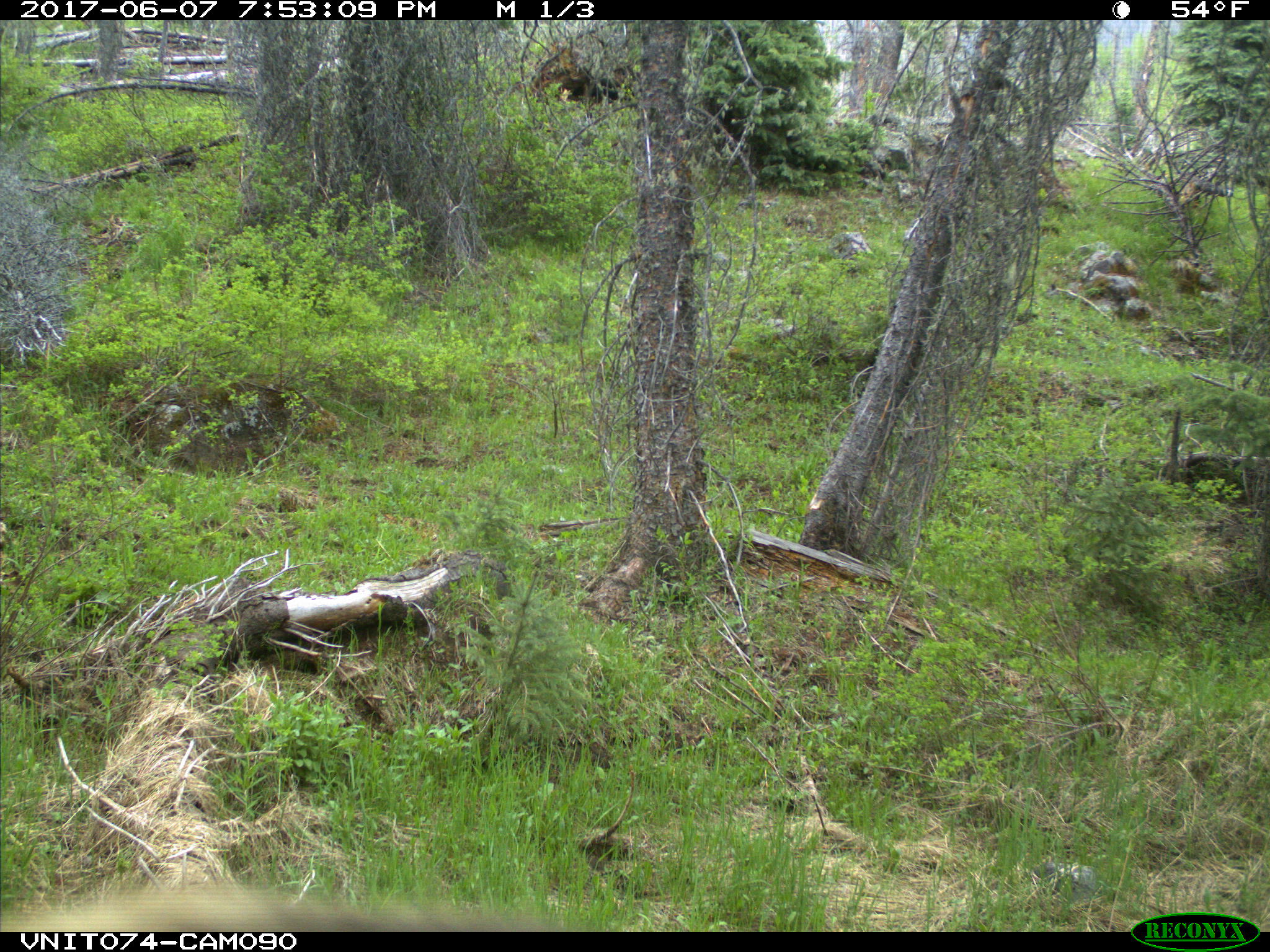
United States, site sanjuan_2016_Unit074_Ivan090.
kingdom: Animalia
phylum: Chordata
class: Mammalia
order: Carnivora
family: Ursidae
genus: Ursus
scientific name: Ursus americanus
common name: american black bear